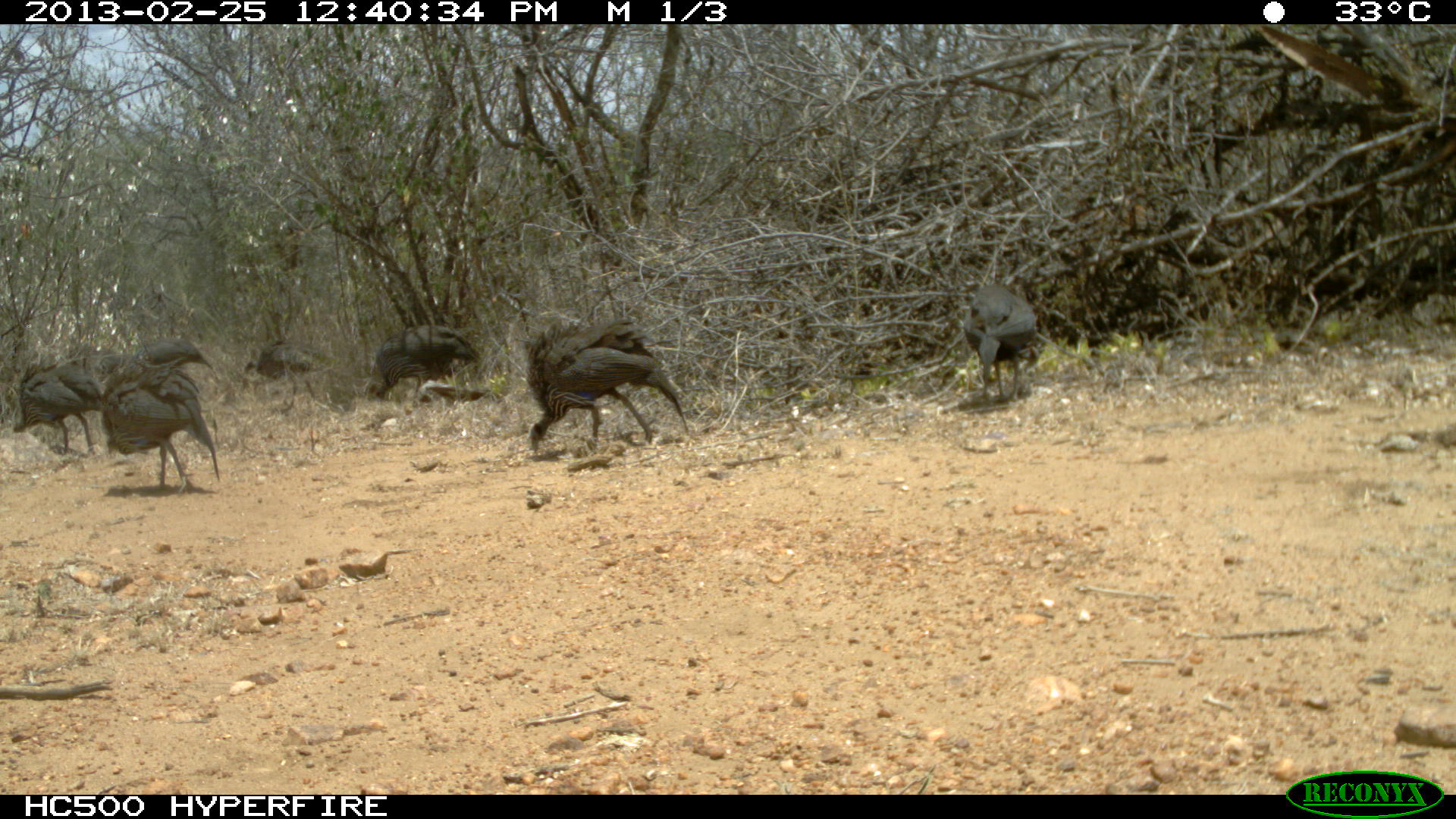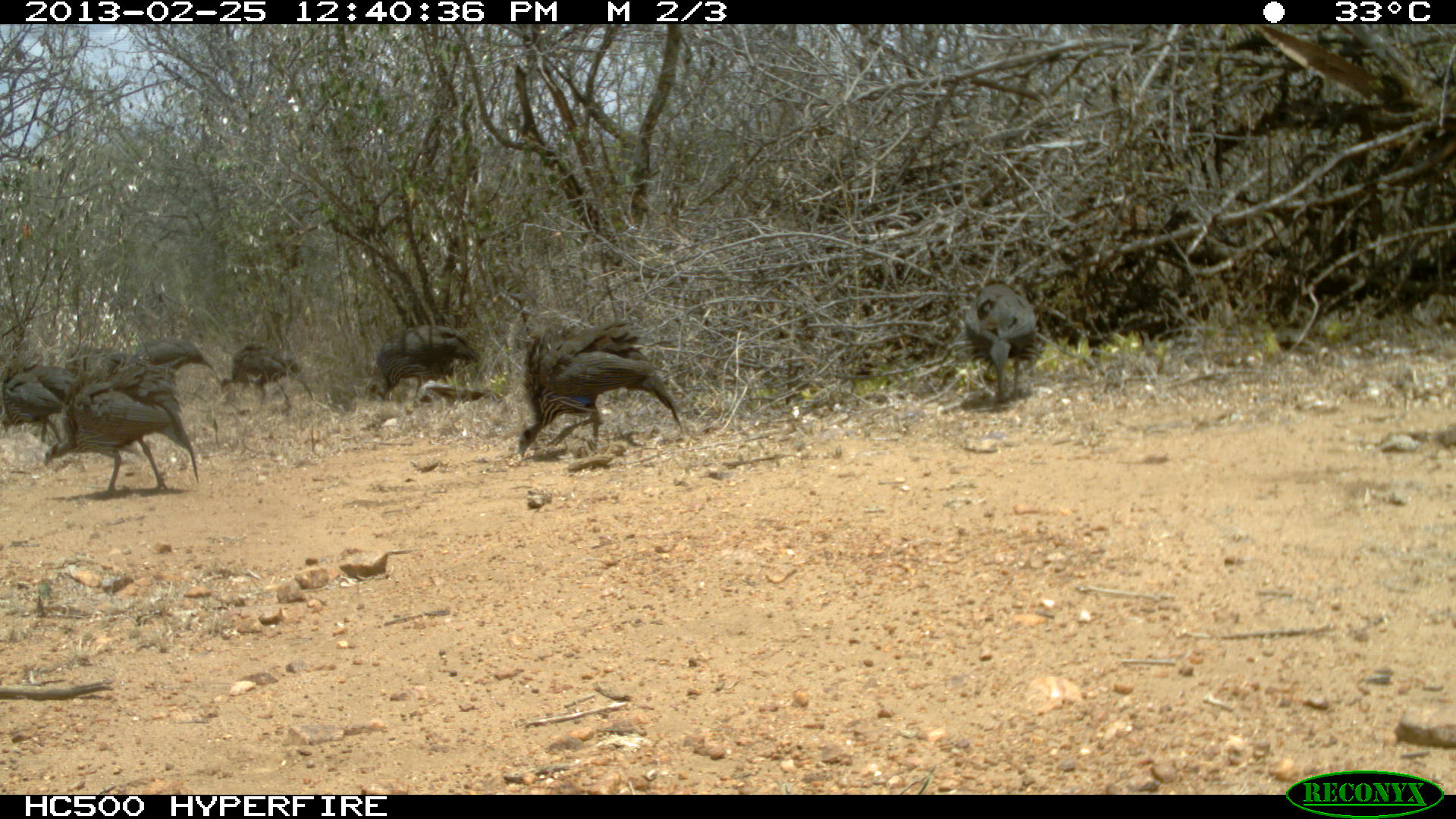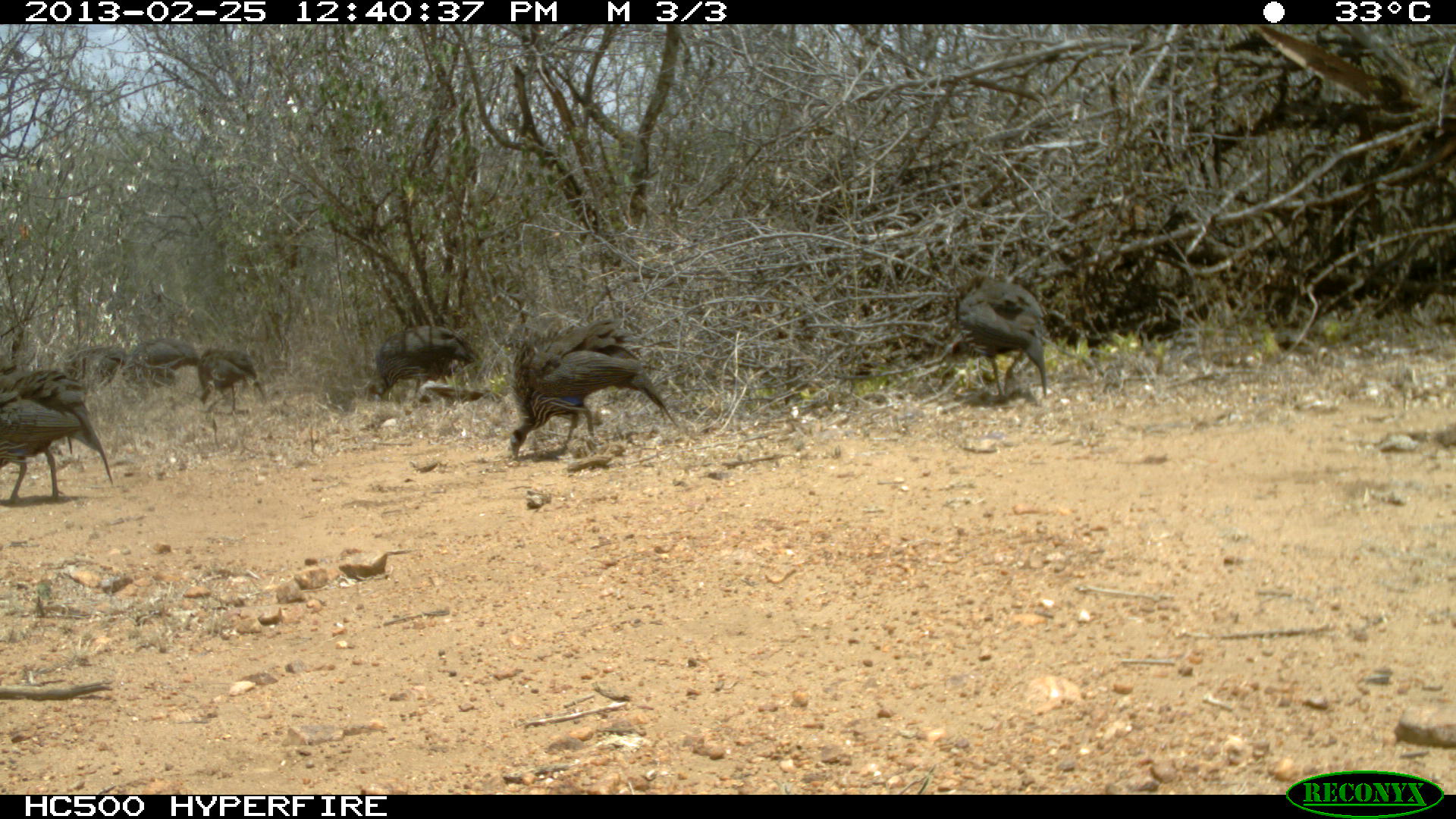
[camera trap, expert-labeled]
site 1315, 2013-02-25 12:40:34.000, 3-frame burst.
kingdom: Animalia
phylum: Chordata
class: Aves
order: Galliformes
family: Numididae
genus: Acryllium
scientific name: Acryllium vulturinum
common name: vulturine guineafowl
Acryllium vulturinum (vulturine guineafowl), count 8.